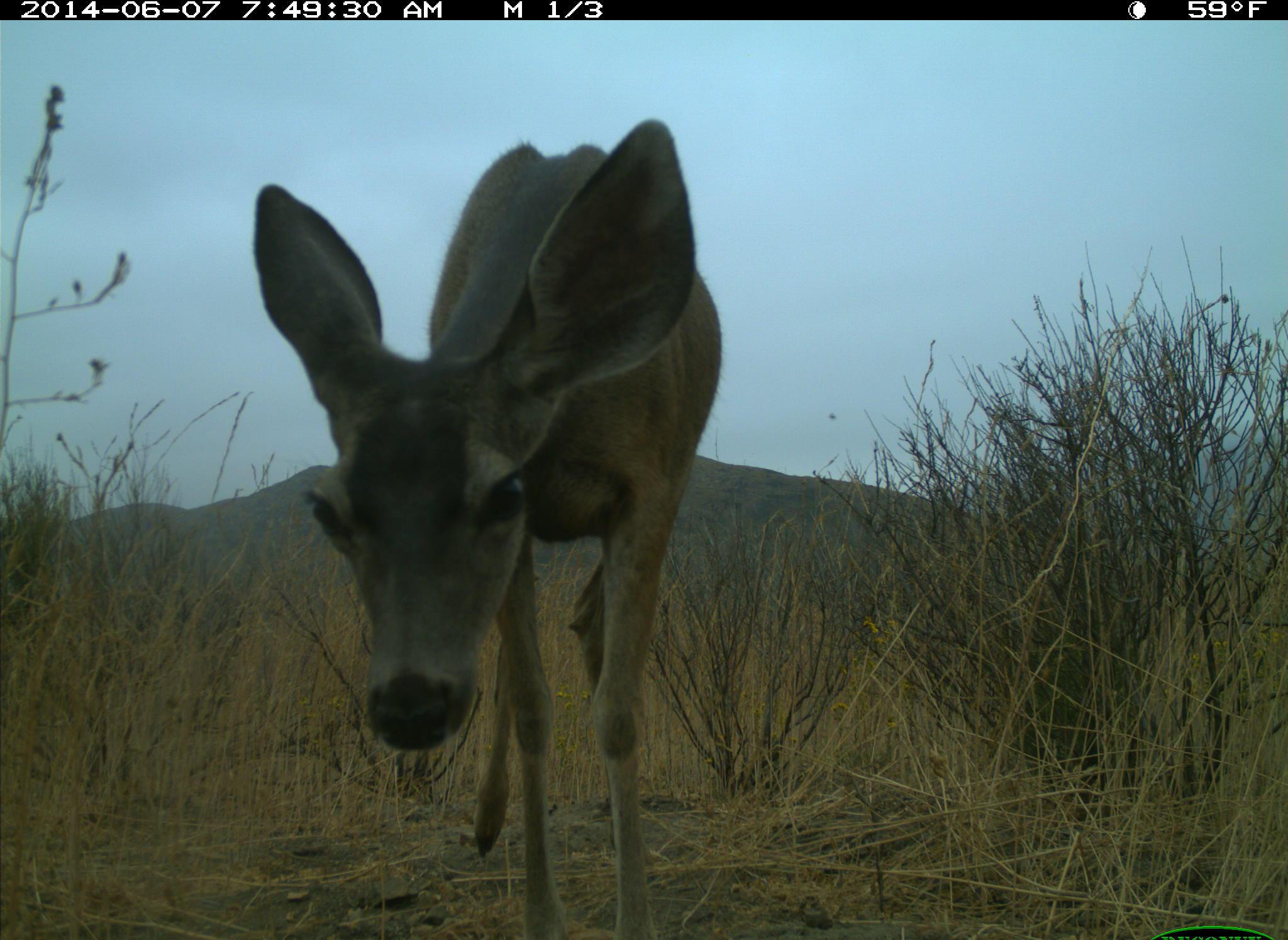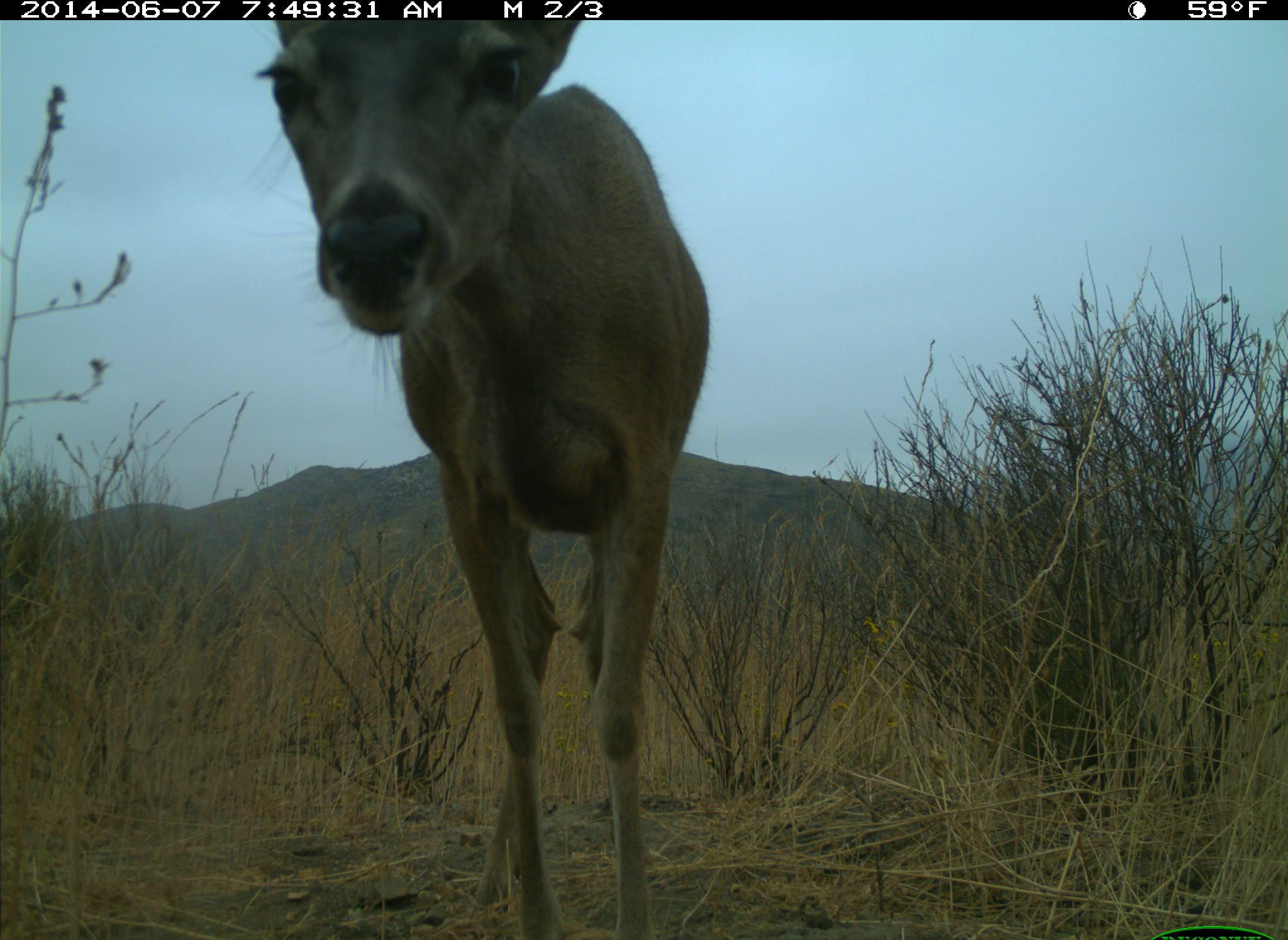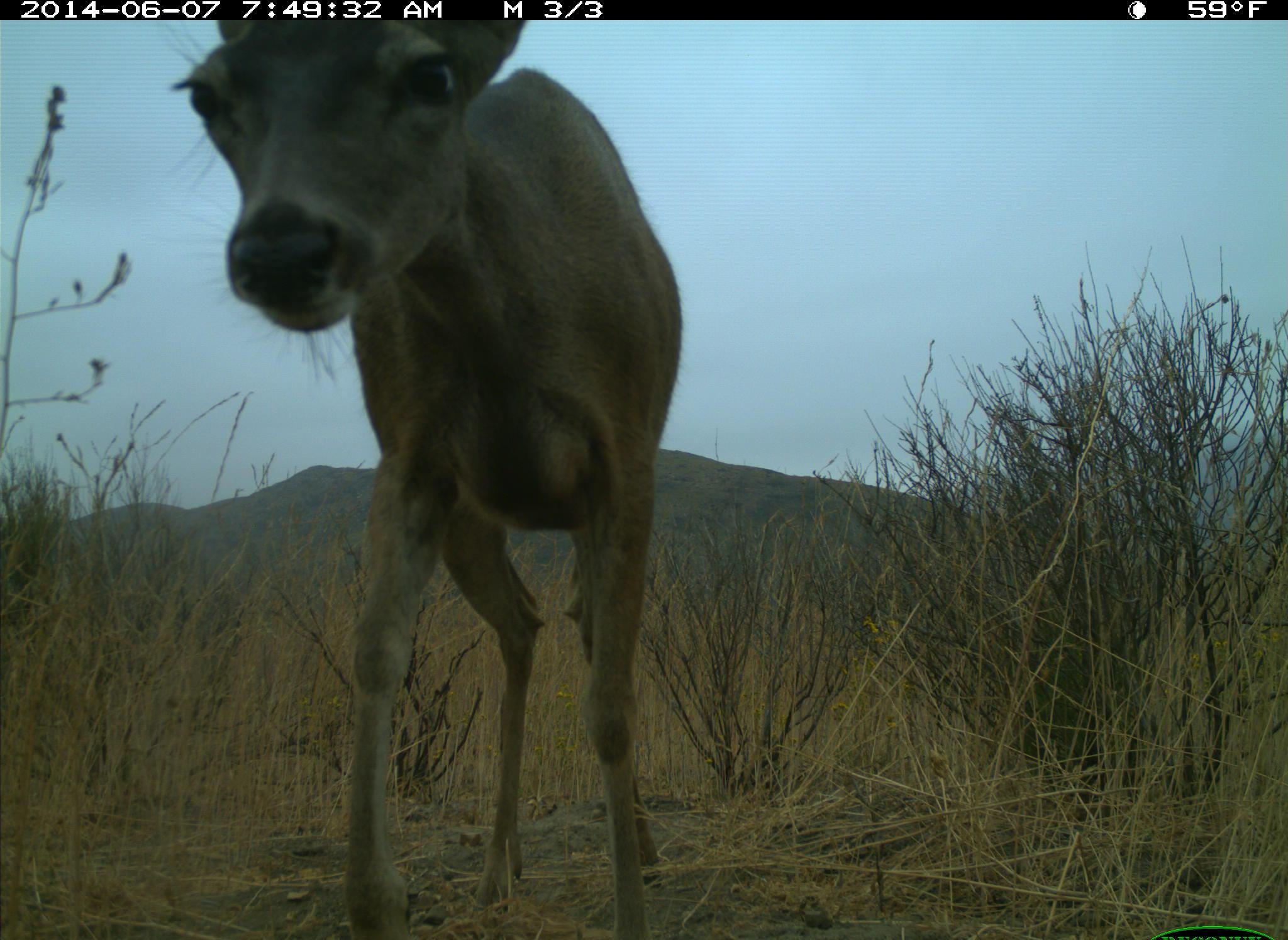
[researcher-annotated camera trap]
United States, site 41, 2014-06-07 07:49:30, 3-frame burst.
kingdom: Animalia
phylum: Chordata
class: Mammalia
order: Artiodactyla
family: Cervidae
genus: Odocoileus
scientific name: Odocoileus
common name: deer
Deer (Odocoileus).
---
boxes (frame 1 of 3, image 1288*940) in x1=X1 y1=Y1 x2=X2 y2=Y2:
deer: x1=252 y1=119 x2=725 y2=938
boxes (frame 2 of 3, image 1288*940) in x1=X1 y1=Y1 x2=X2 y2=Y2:
deer: x1=248 y1=17 x2=713 y2=937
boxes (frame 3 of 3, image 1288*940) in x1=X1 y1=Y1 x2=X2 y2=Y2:
deer: x1=160 y1=17 x2=682 y2=938